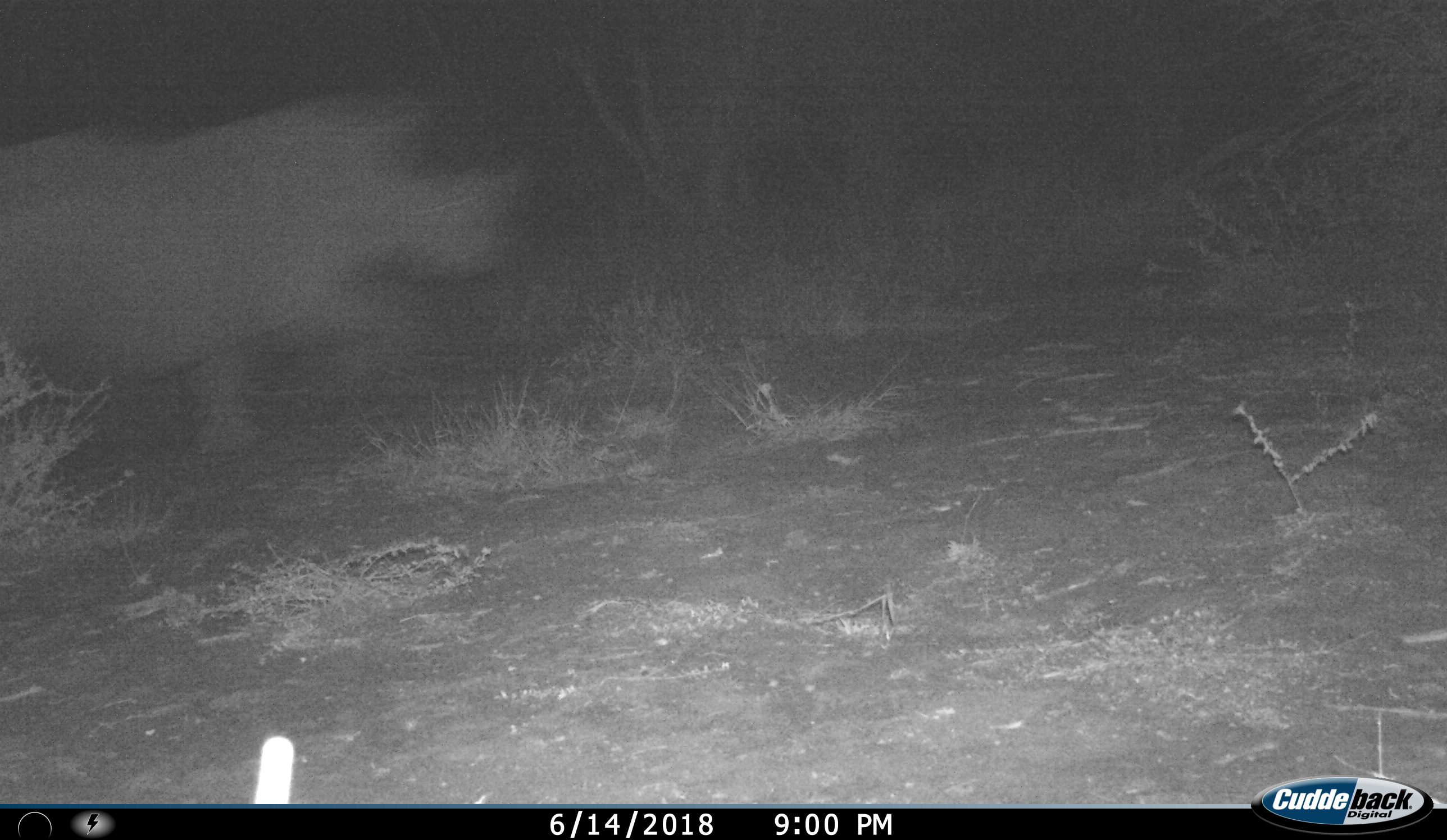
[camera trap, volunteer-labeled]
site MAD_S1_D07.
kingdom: Animalia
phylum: Chordata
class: Mammalia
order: Perissodactyla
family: Rhinocerotidae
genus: Ceratotherium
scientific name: Ceratotherium simum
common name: white rhinoceros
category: rhinoceroswhite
Rhinoceroswhite (white rhinoceros) (Ceratotherium simum), count 1. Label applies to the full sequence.